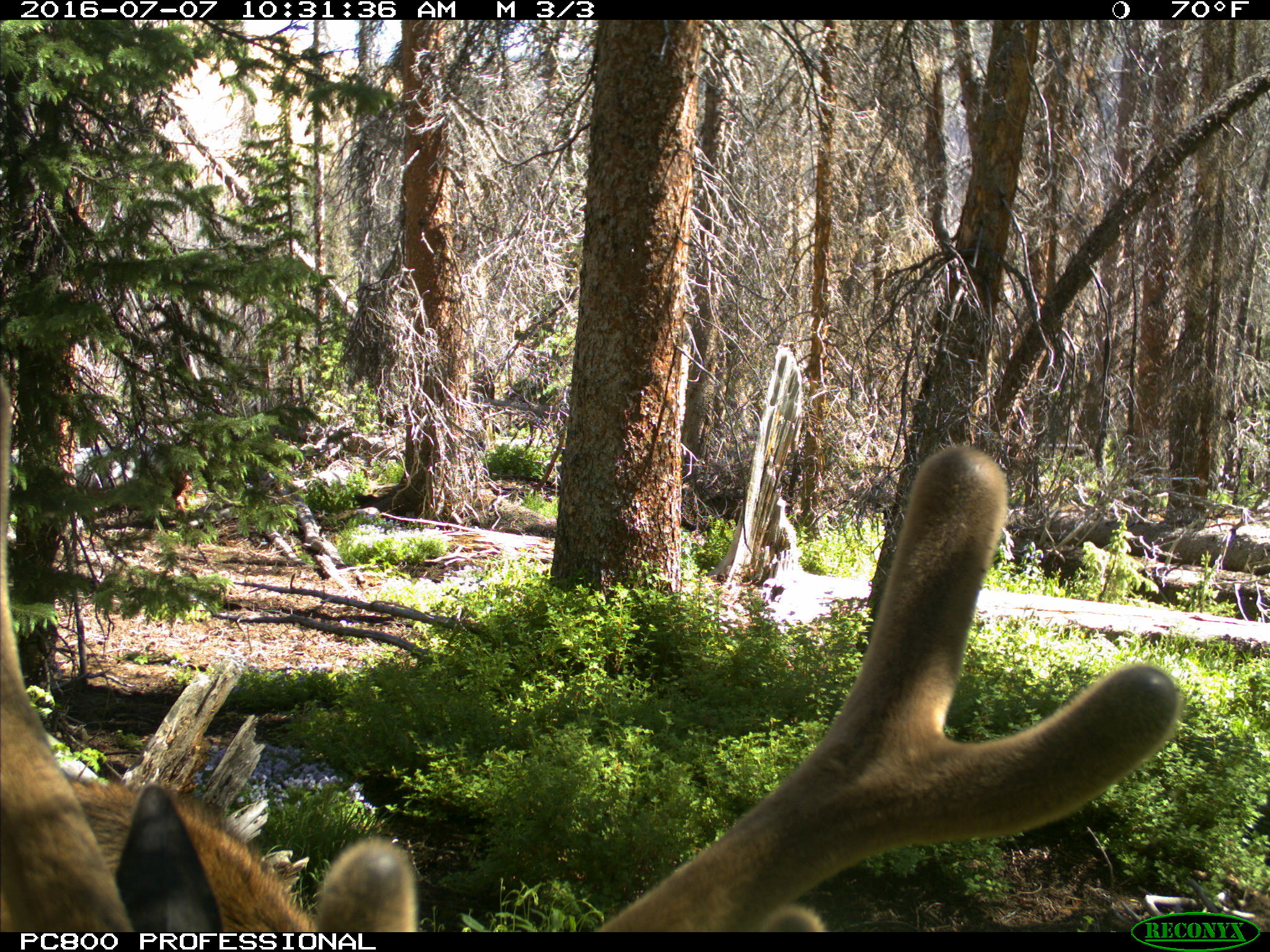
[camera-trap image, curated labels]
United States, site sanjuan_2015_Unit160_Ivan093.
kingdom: Animalia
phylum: Chordata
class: Mammalia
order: Artiodactyla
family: Cervidae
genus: Cervus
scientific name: Cervus elaphus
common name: red deer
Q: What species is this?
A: Cervus elaphus (red deer).